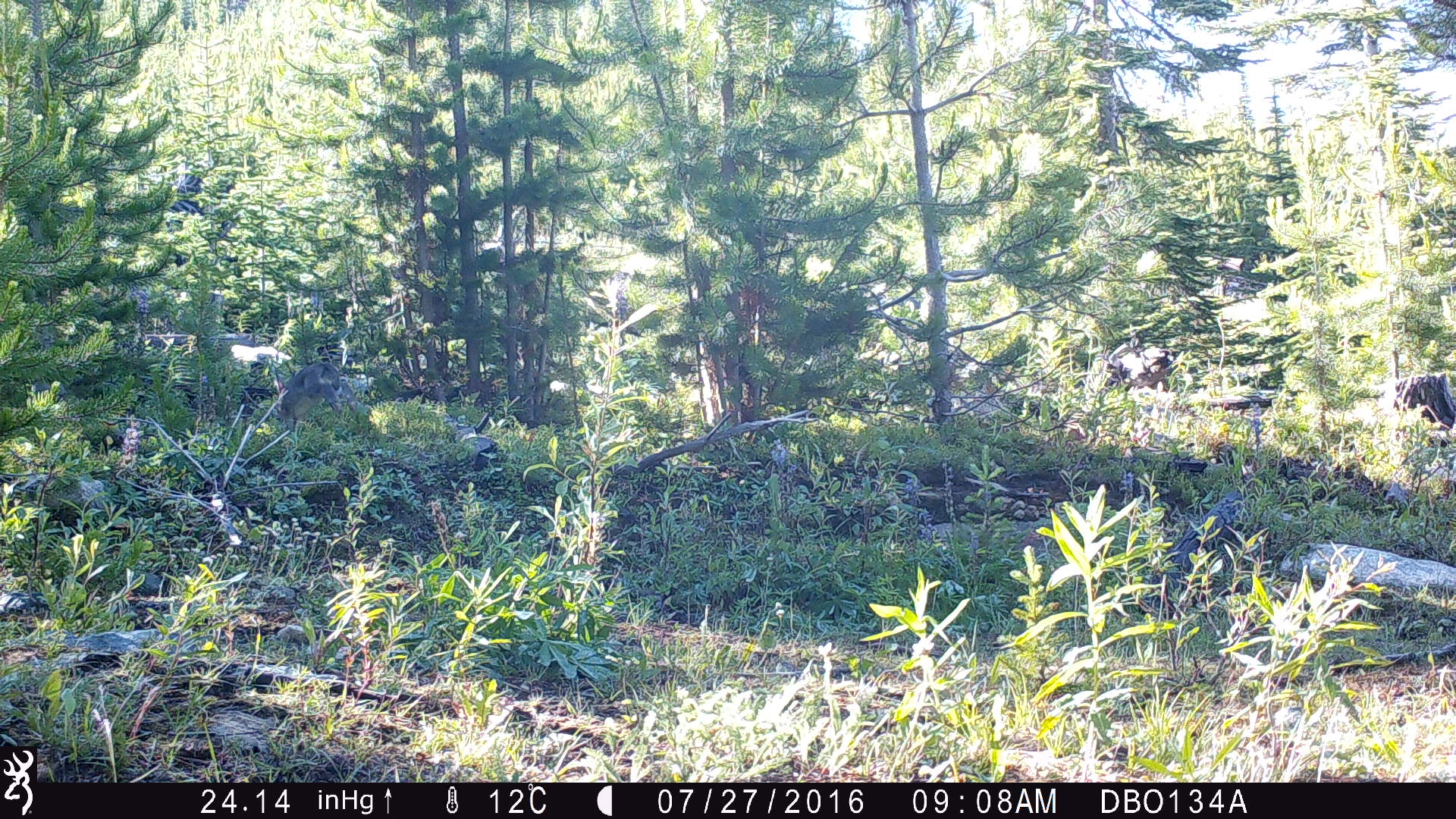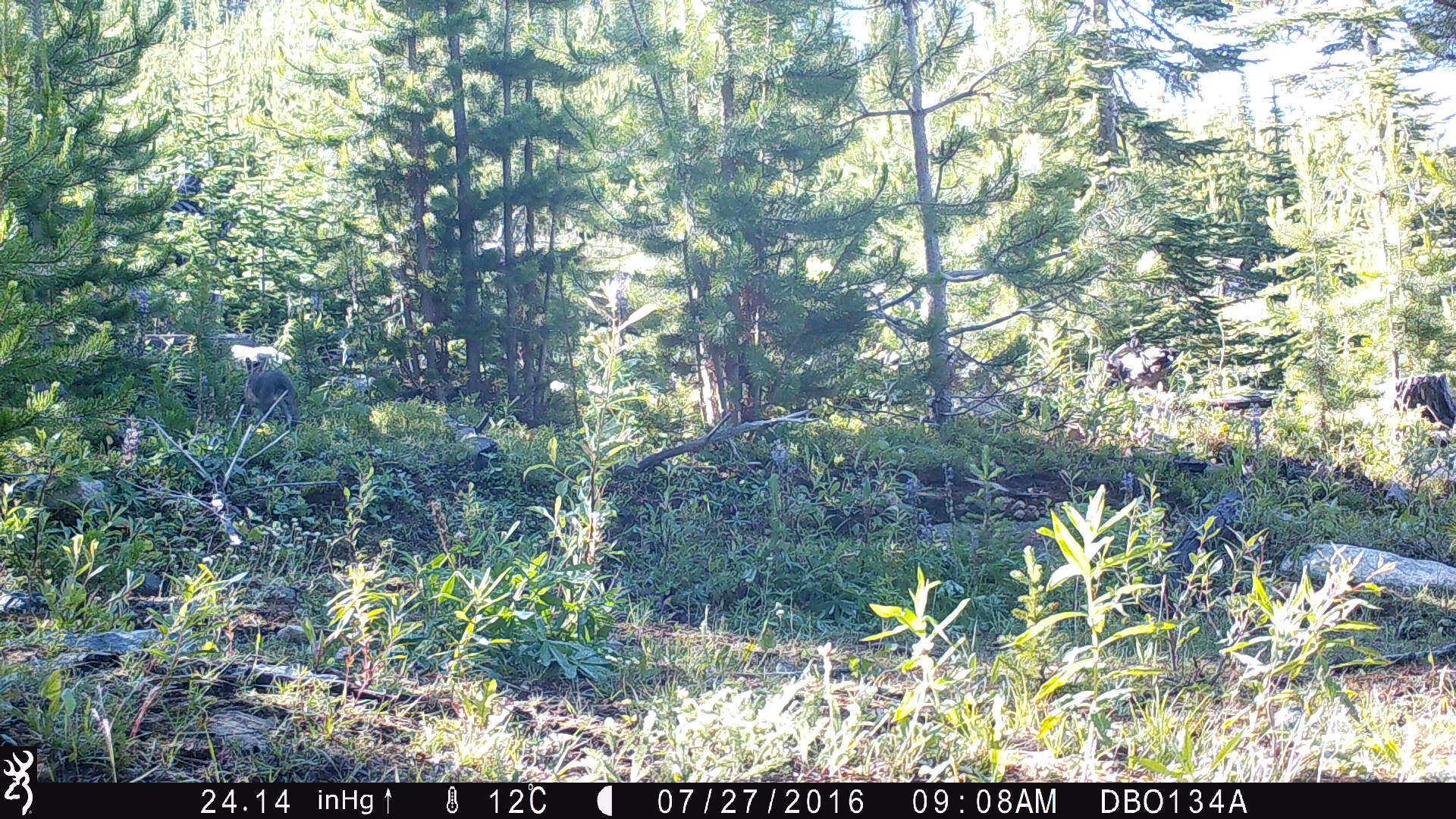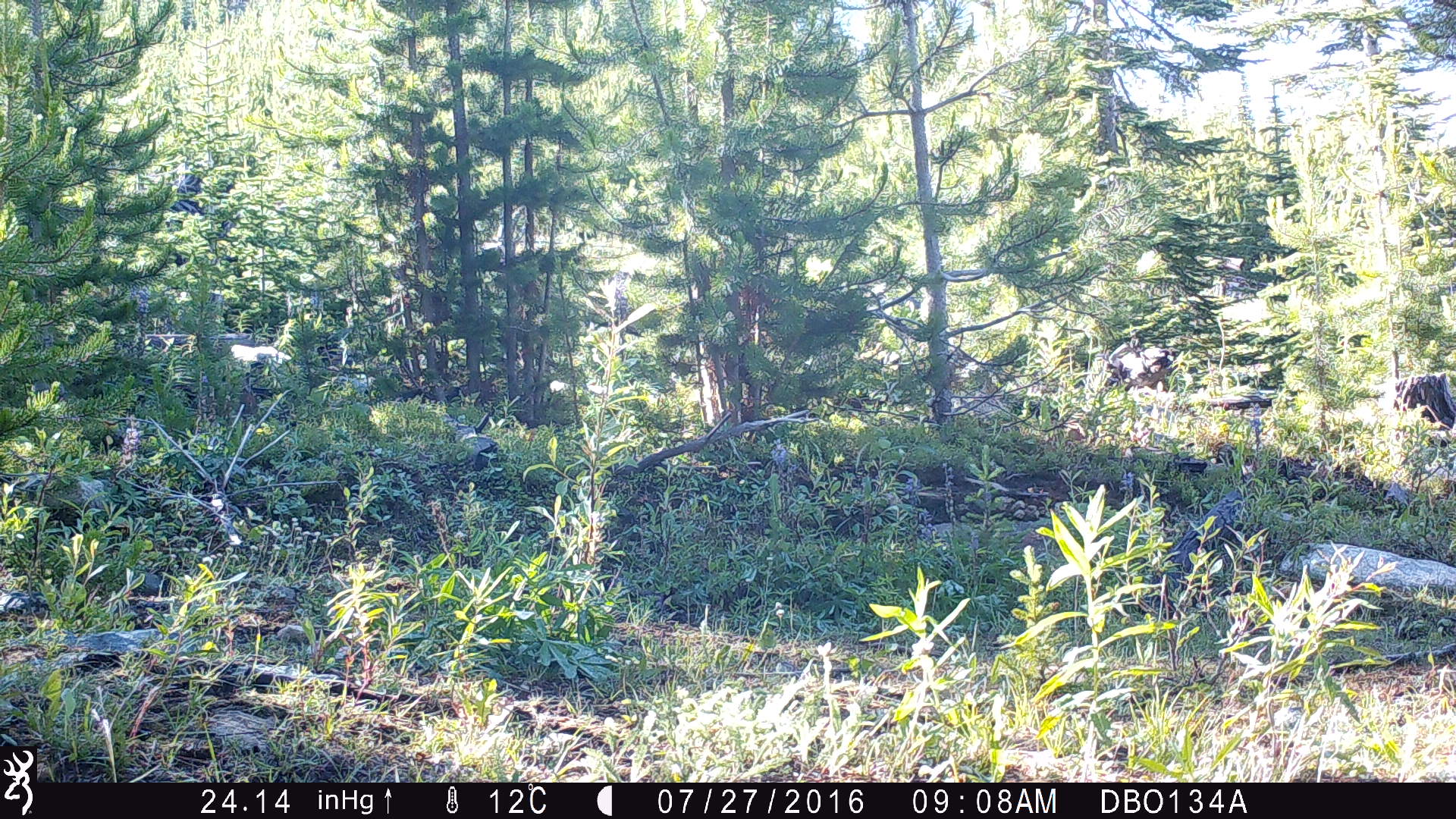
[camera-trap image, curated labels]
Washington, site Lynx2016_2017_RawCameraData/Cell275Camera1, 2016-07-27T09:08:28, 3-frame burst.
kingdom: Animalia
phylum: Chordata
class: Mammalia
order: Lagomorpha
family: Leporidae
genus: Lepus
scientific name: Lepus americanus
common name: snowshoe hare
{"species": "Lepus americanus (snowshoe hare)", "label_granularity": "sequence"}